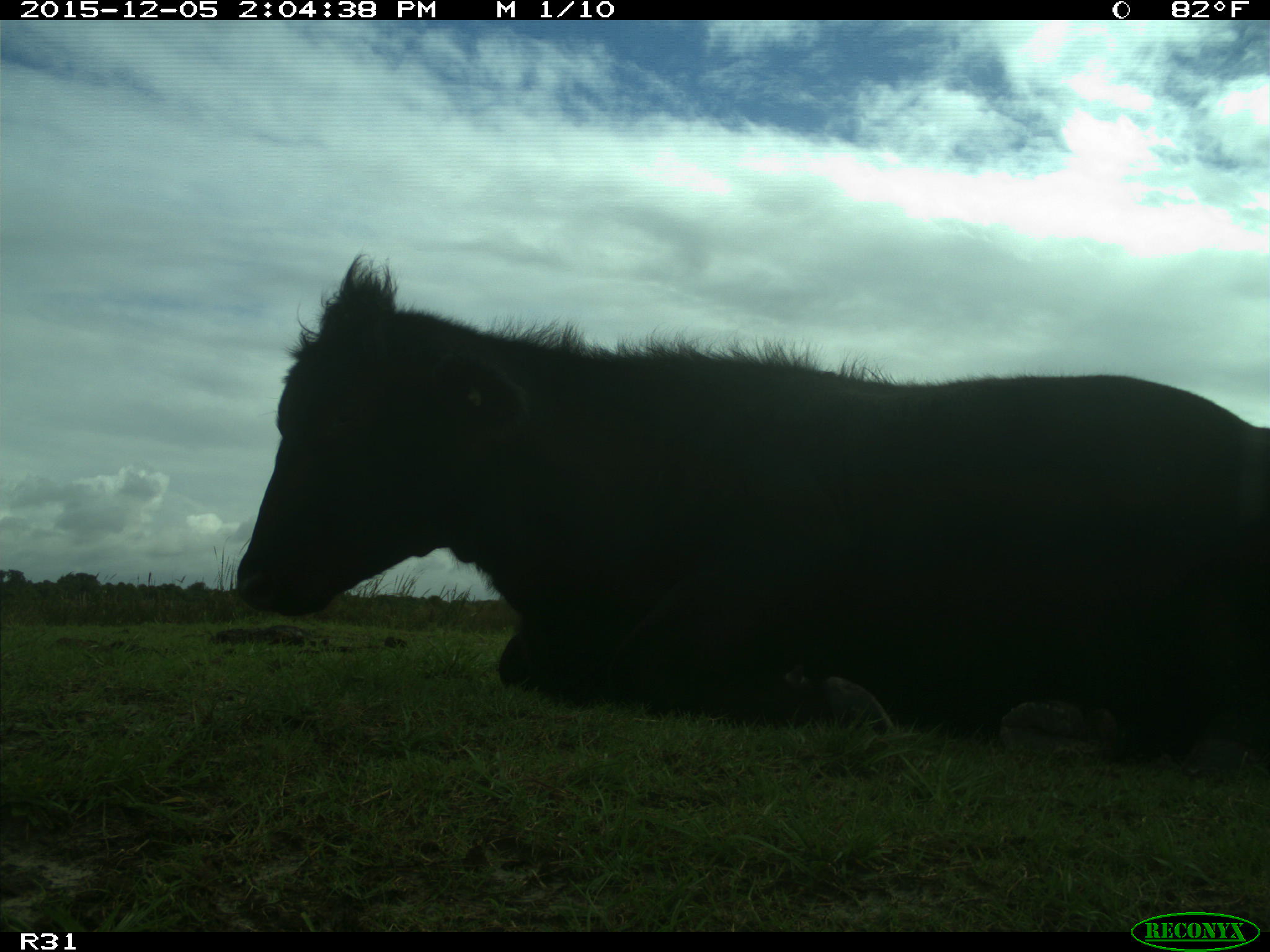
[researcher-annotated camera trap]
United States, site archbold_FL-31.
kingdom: Animalia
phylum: Chordata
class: Mammalia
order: Artiodactyla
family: Bovidae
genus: Bos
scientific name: Bos taurus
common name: domestic cow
Bos taurus (domestic cow).